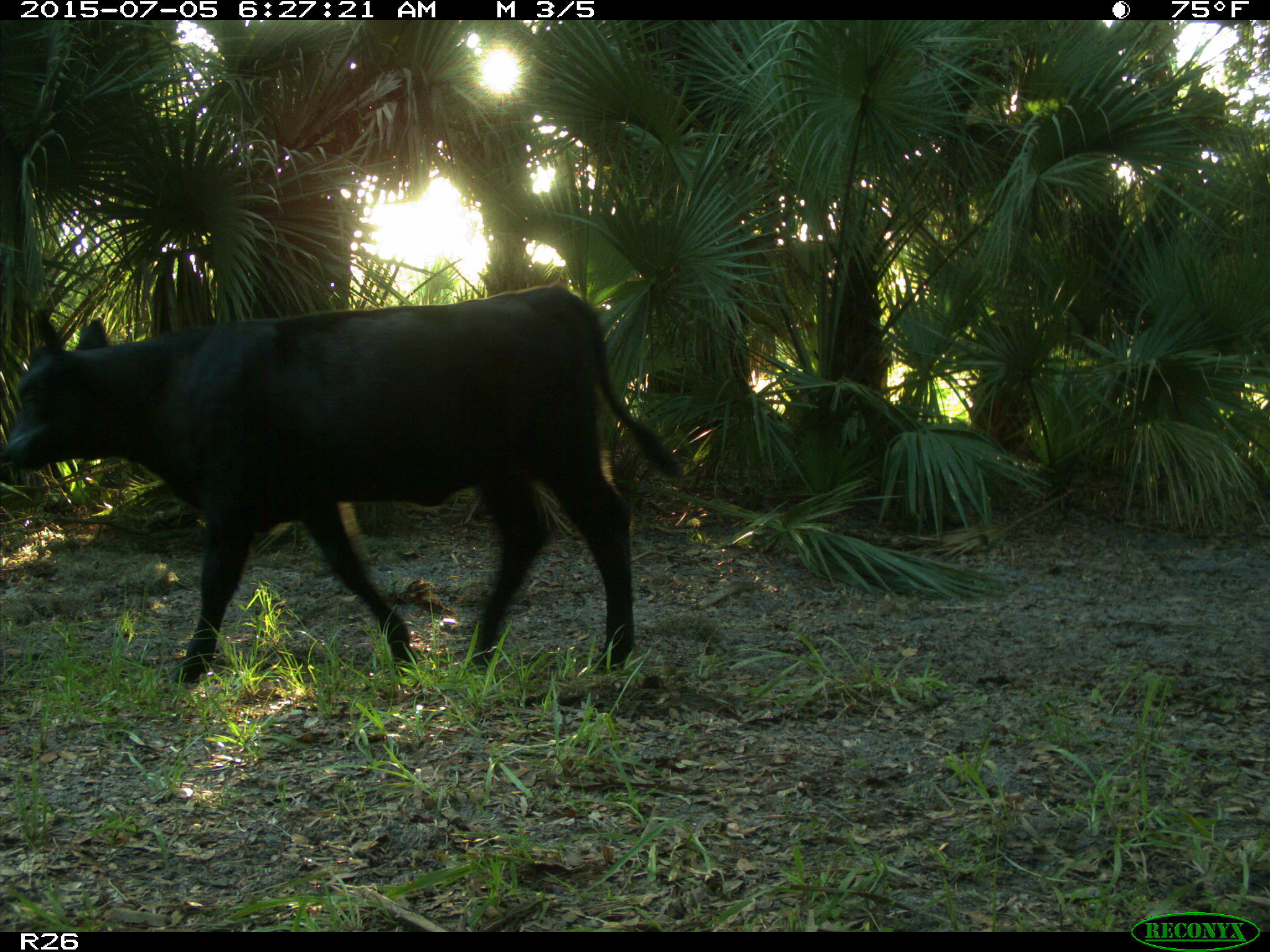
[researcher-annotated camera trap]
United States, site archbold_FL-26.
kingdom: Animalia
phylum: Chordata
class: Mammalia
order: Artiodactyla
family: Bovidae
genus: Bos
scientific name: Bos taurus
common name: domestic cow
Bos taurus (domestic cow).